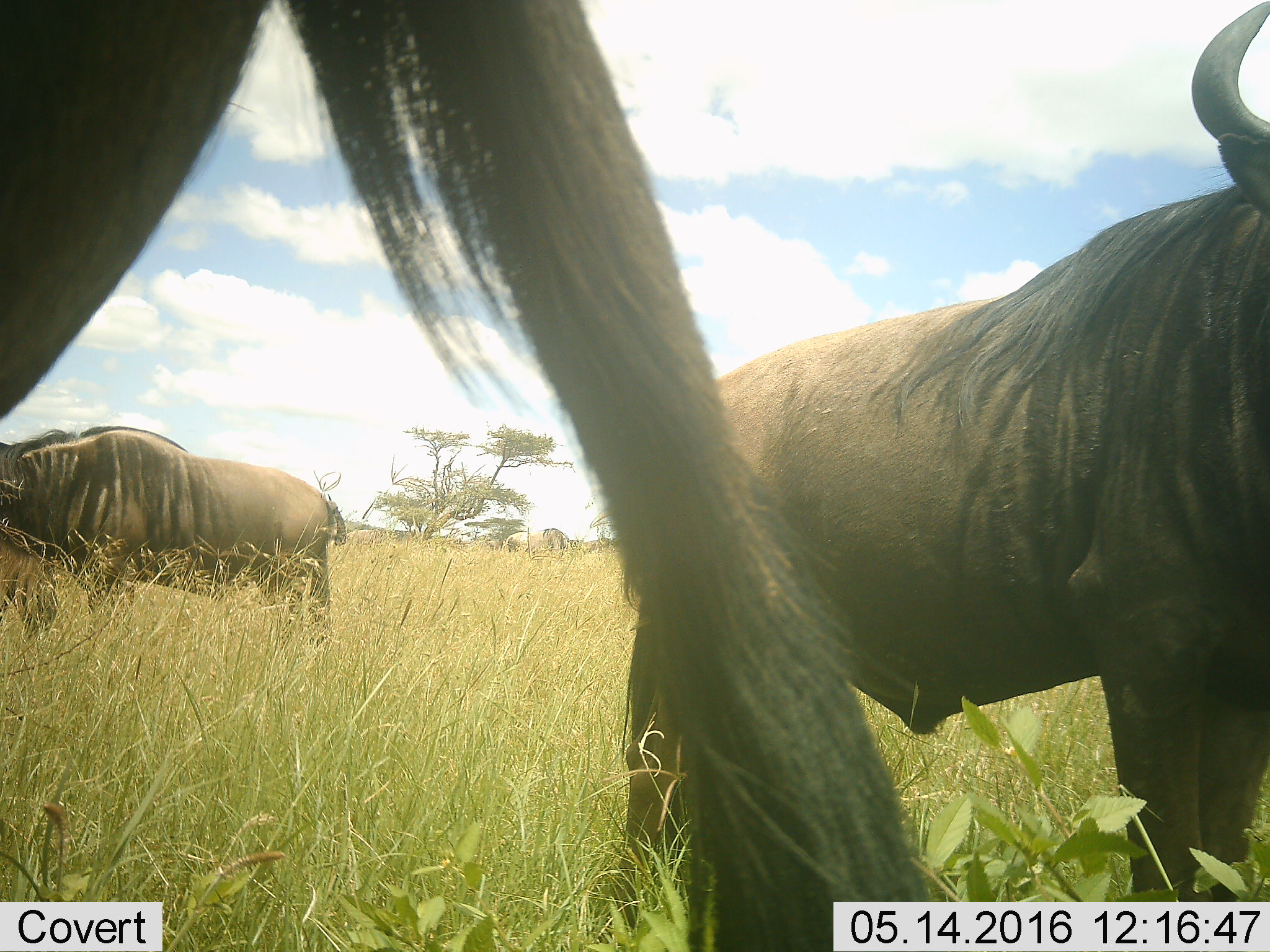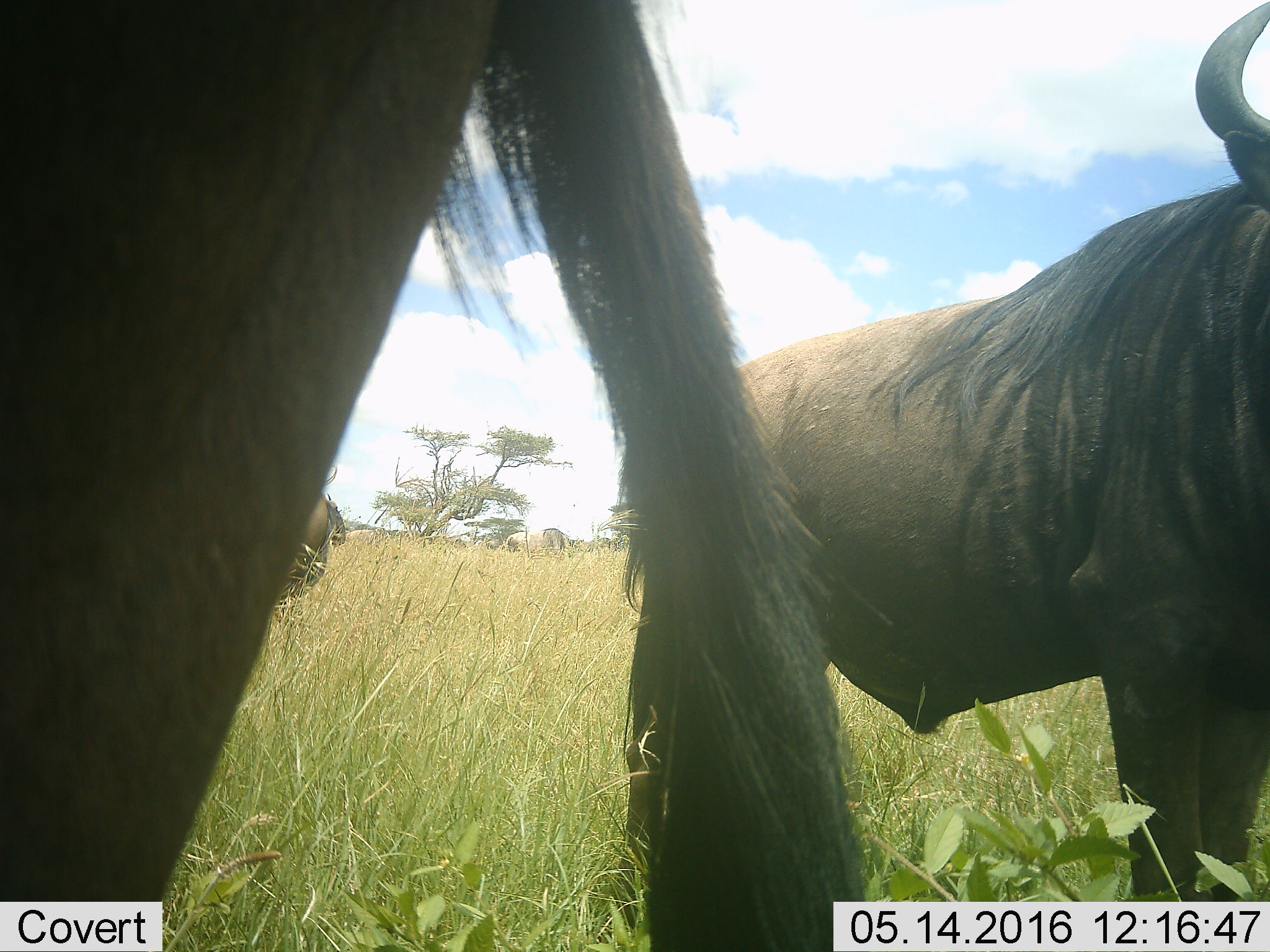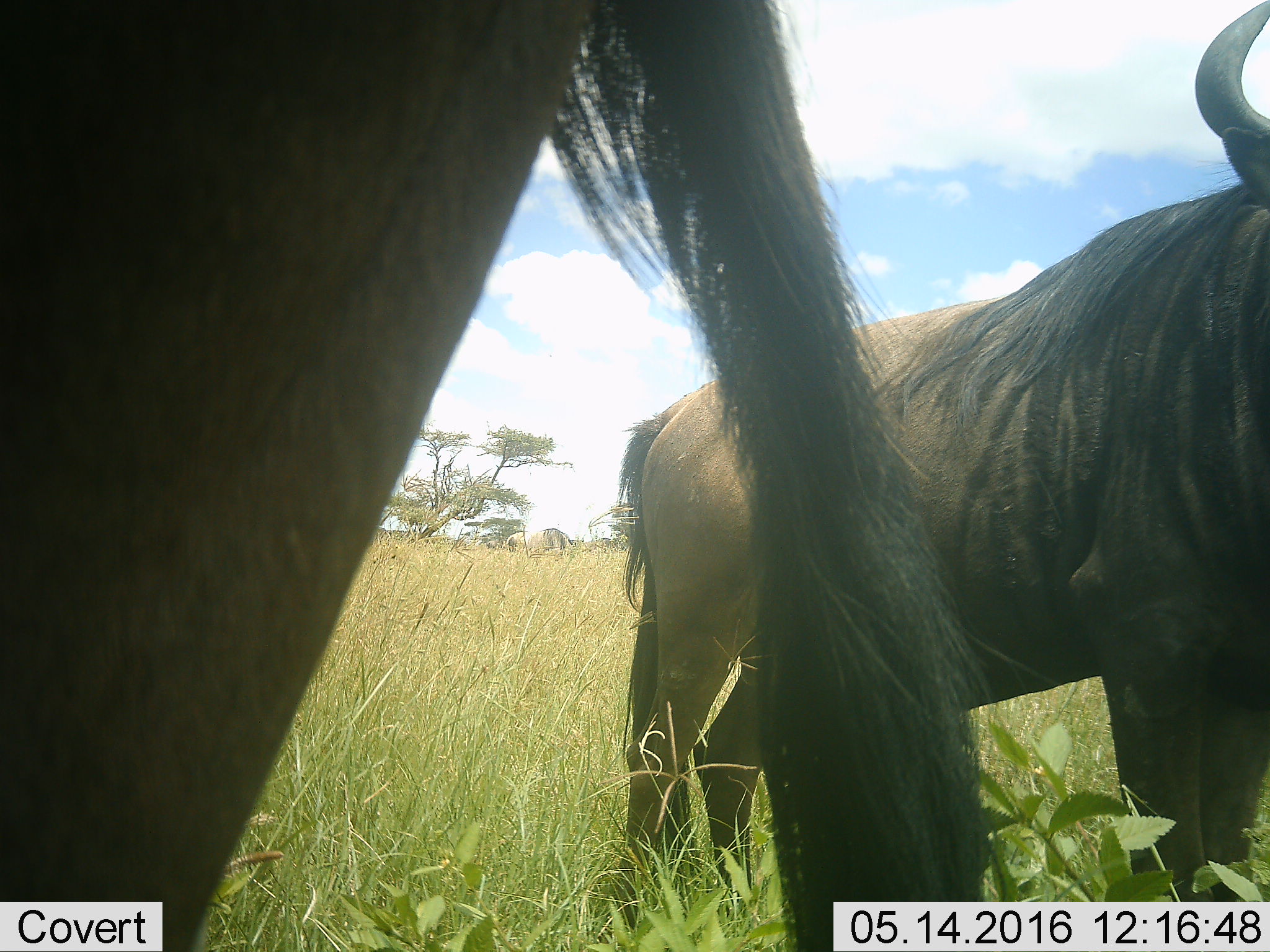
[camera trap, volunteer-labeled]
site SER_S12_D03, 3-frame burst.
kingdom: Animalia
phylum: Chordata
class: Mammalia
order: Artiodactyla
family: Bovidae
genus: Connochaetes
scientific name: Connochaetes taurinus taurinus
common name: blue wildebeest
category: wildebeestblue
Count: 4.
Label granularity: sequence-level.